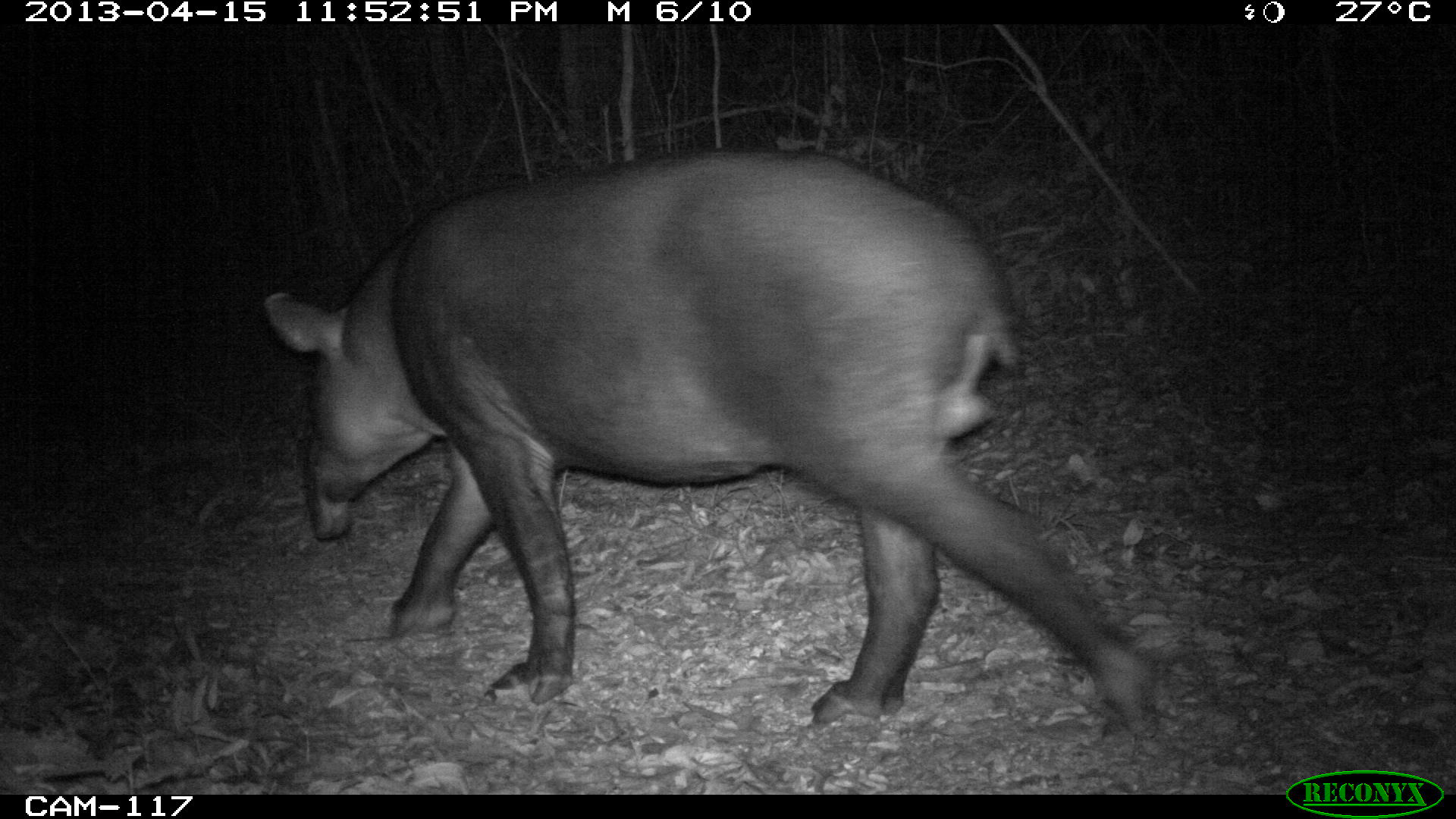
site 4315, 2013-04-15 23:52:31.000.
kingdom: Animalia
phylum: Chordata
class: Mammalia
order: Perissodactyla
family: Tapiridae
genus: Tapirus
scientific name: Tapirus bairdii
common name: baird's tapir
Tapirus bairdii (baird's tapir), count 1, sex male.